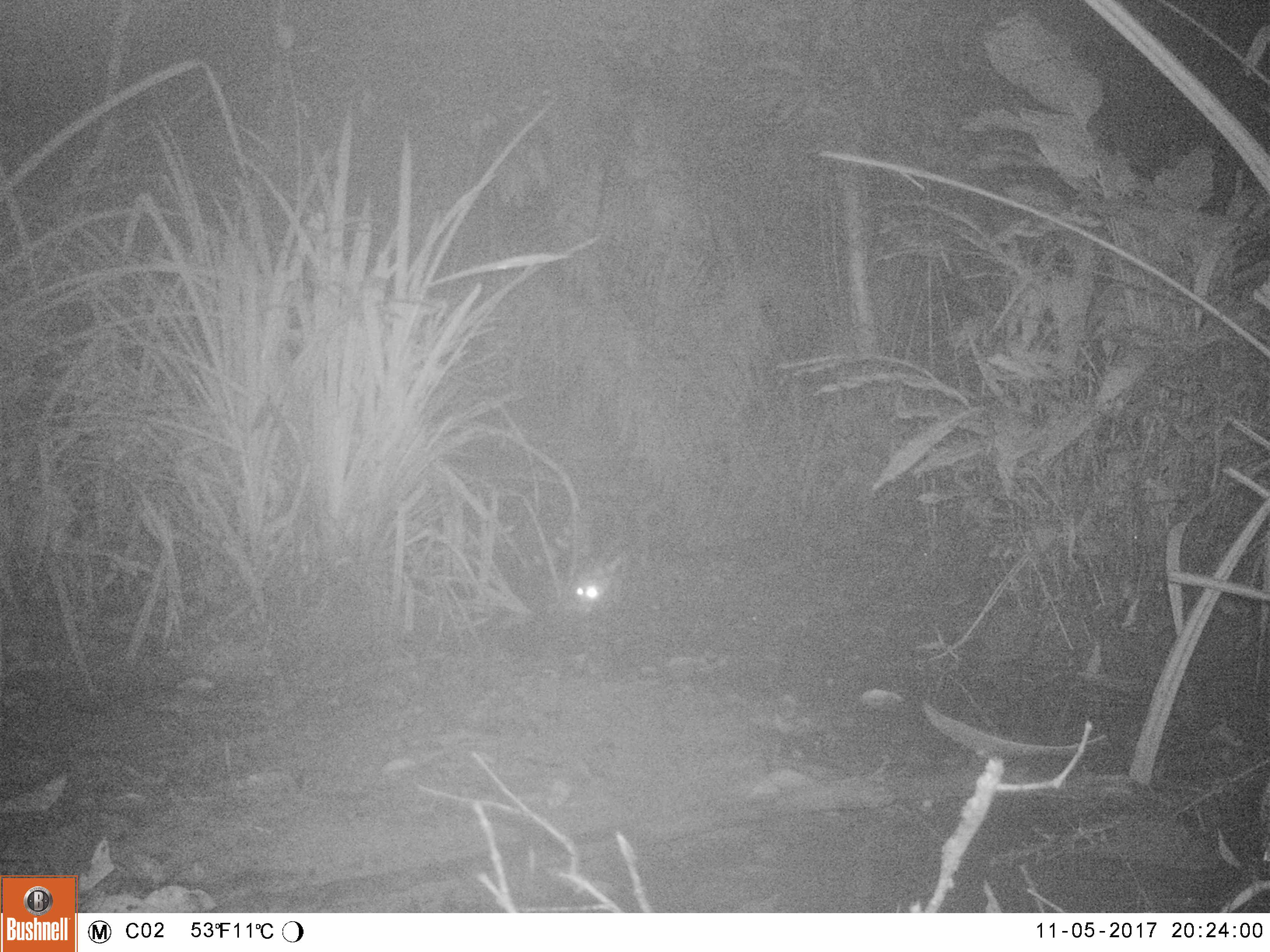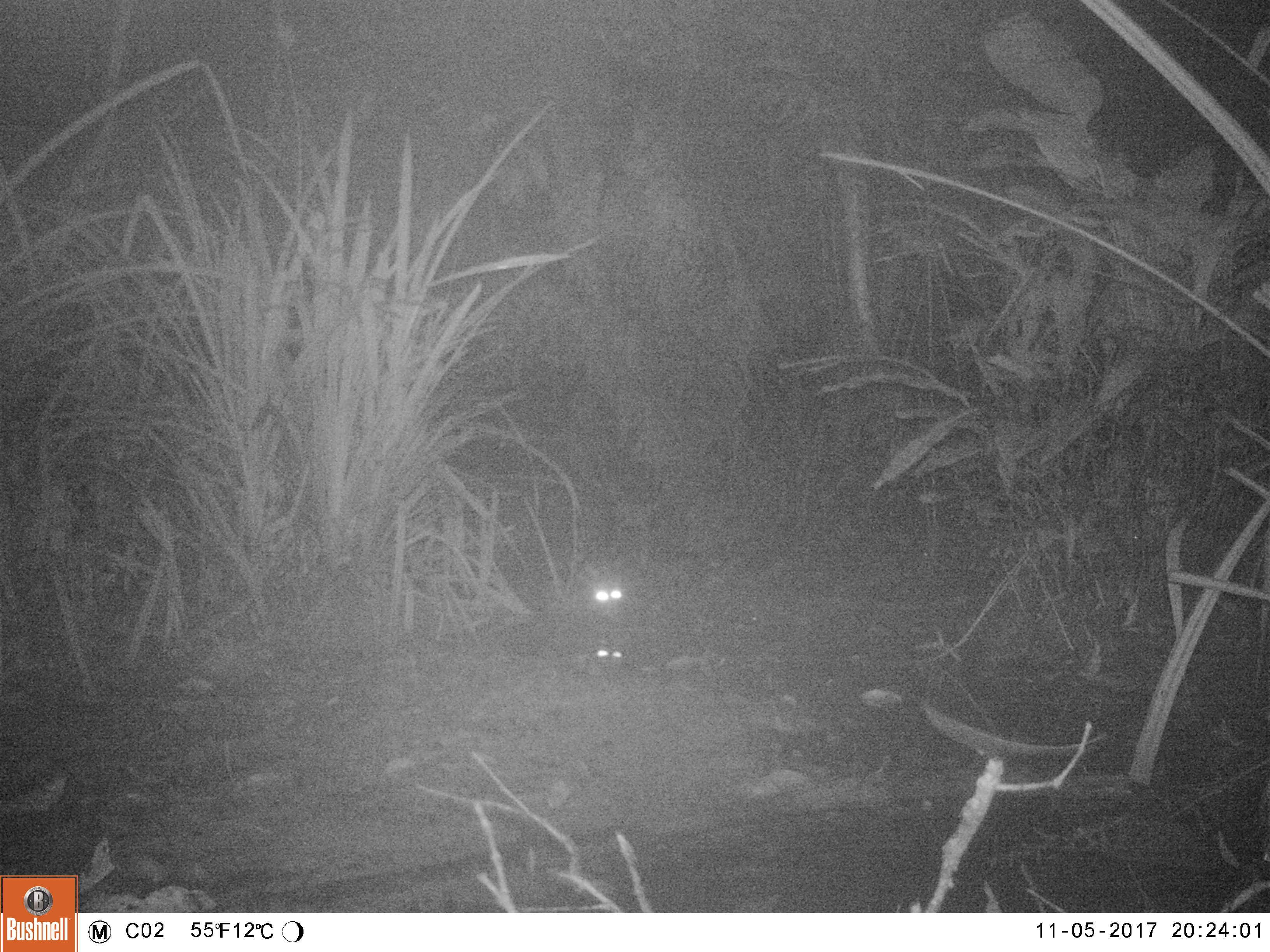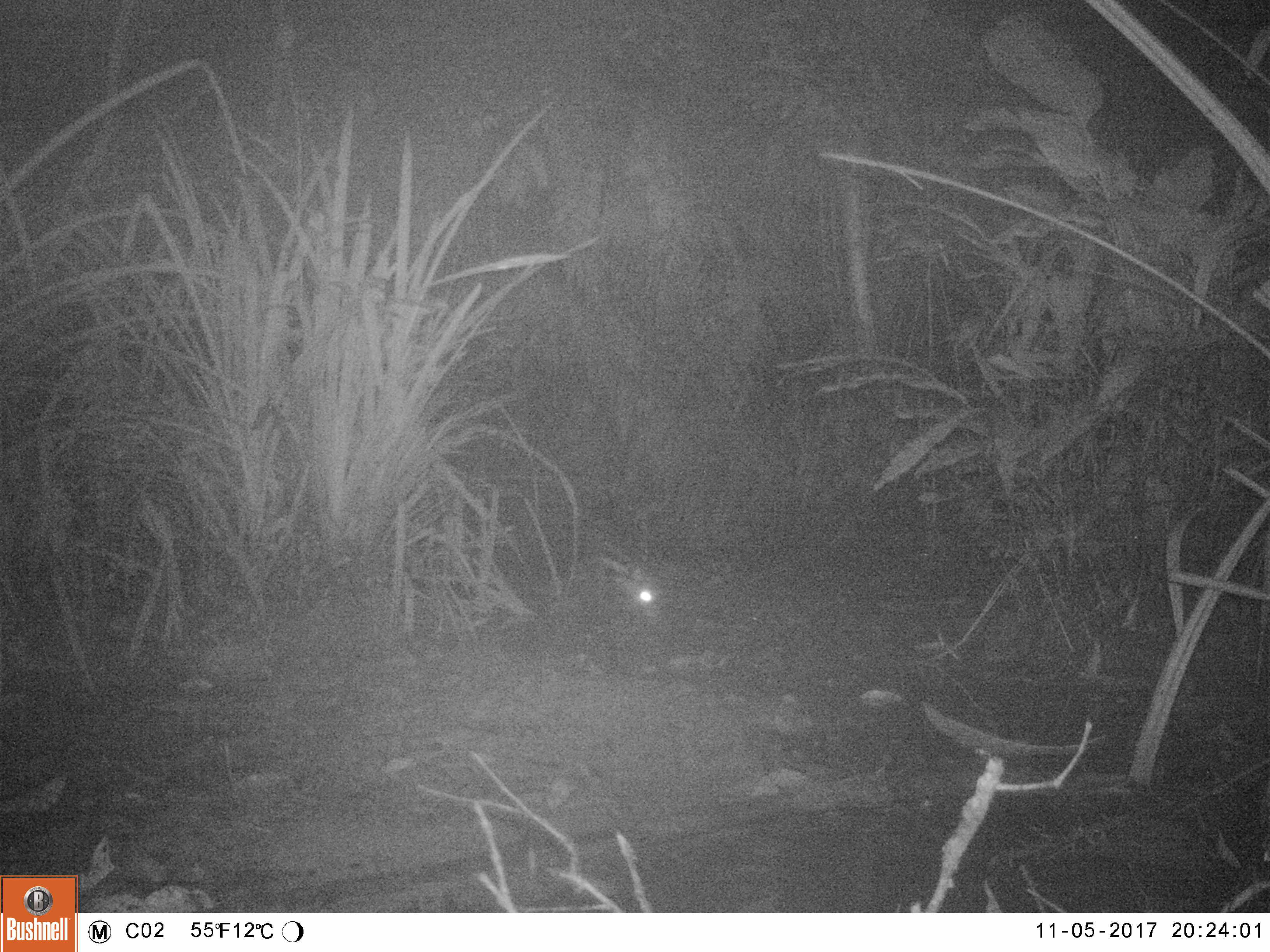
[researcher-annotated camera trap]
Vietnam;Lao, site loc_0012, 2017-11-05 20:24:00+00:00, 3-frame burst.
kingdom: Animalia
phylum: Chordata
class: Mammalia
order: Carnivora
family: Viverridae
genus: Viverra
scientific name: Viverra zibetha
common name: large indian civet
Large indian civet (Viverra zibetha). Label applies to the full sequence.